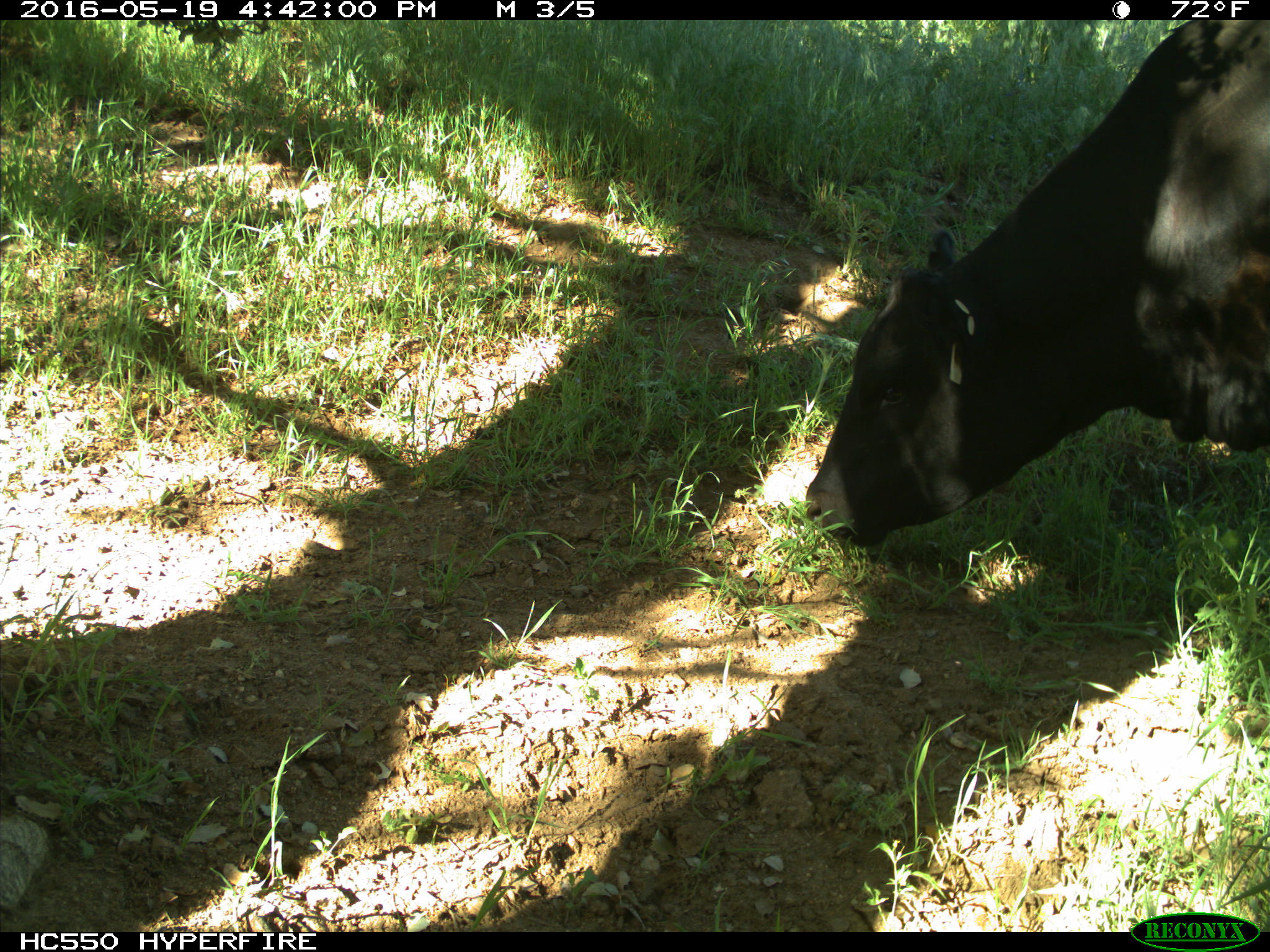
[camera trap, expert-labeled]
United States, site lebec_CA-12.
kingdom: Animalia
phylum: Chordata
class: Mammalia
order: Artiodactyla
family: Bovidae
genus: Bos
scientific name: Bos taurus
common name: domestic cow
Bos taurus (domestic cow).